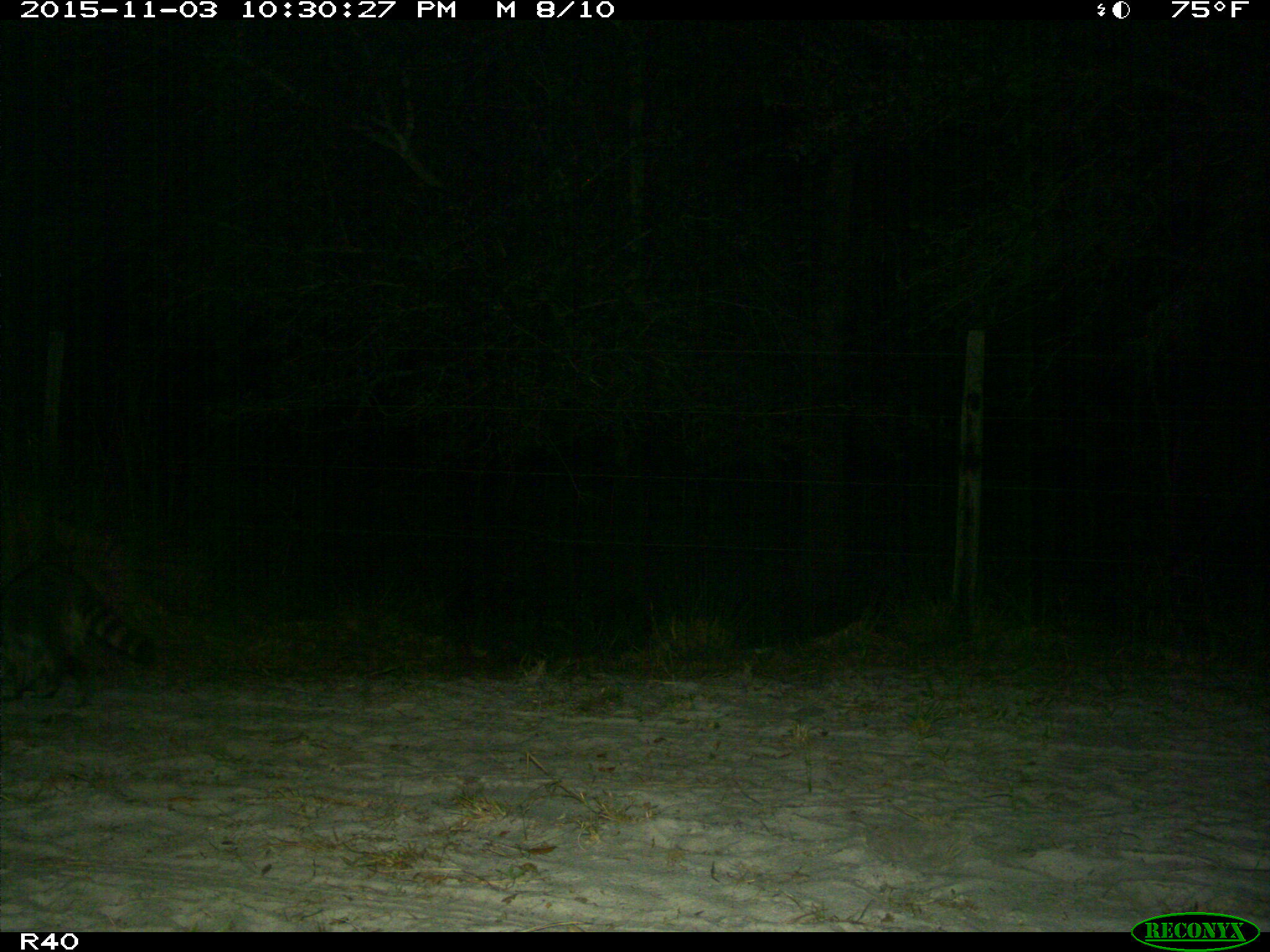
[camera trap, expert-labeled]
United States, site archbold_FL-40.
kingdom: Animalia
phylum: Chordata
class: Mammalia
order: Carnivora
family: Procyonidae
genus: Procyon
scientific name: Procyon lotor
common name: common raccoon